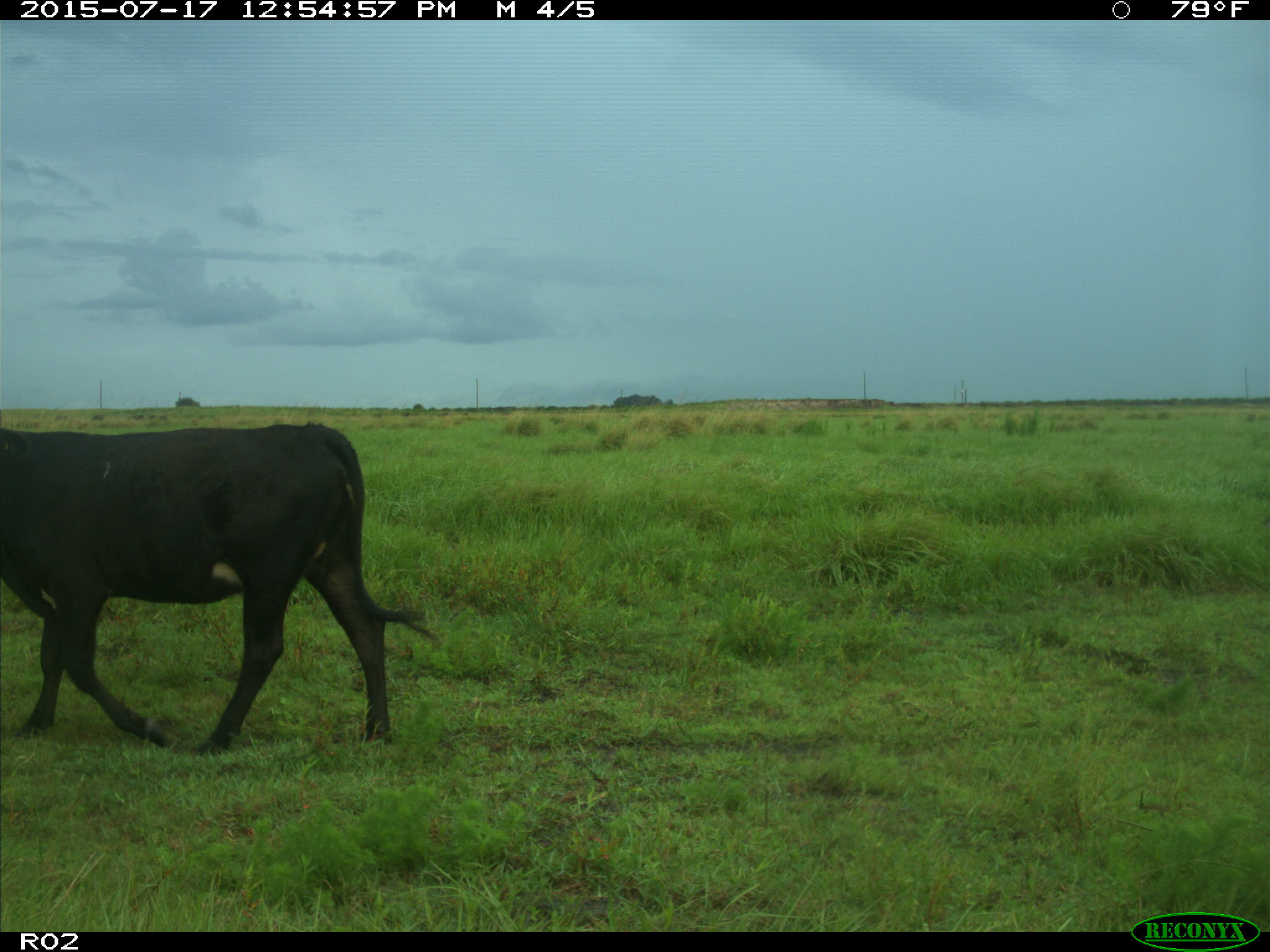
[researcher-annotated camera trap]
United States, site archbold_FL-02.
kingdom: Animalia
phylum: Chordata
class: Mammalia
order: Artiodactyla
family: Bovidae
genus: Bos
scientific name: Bos taurus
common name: domestic cow